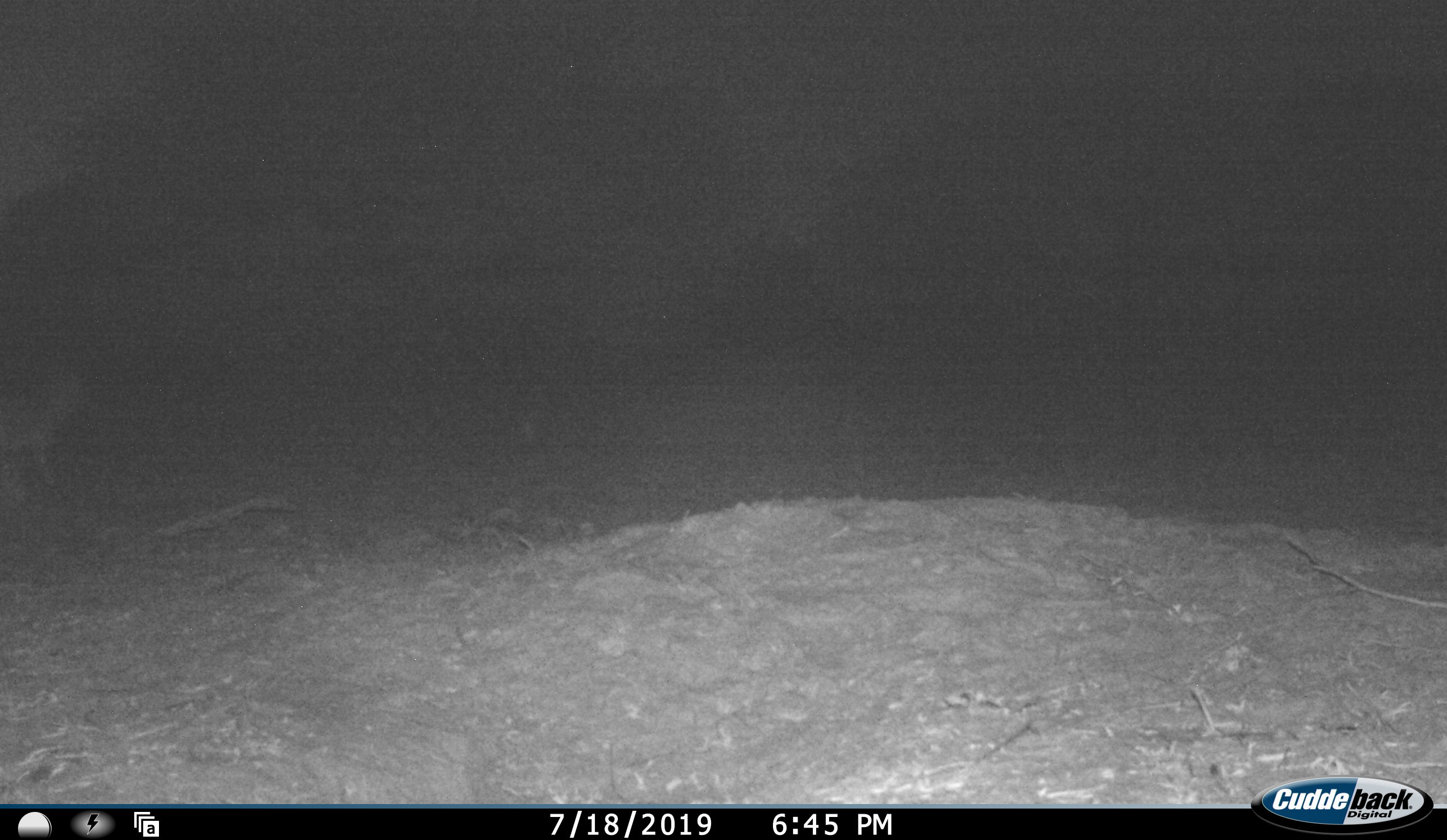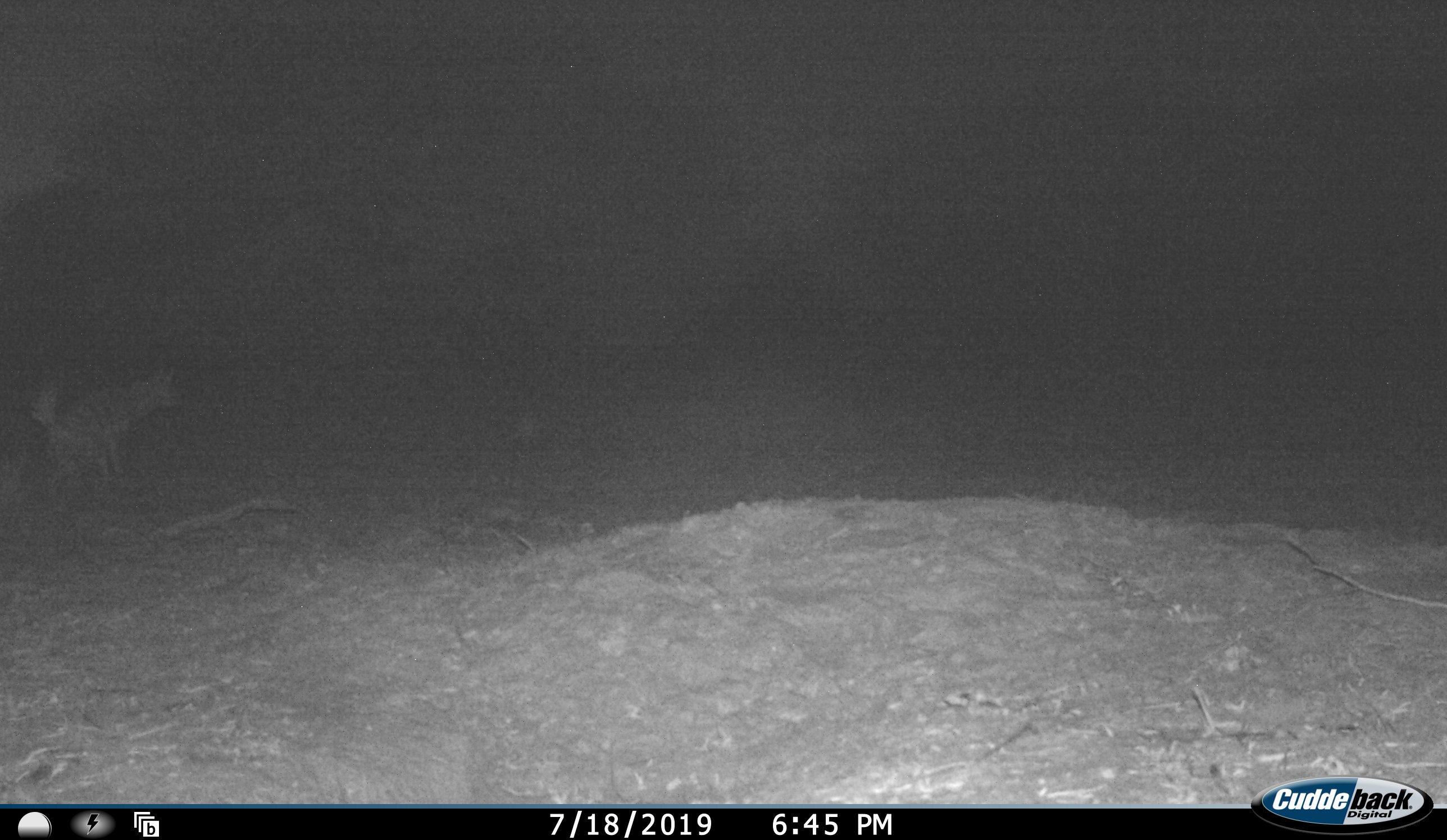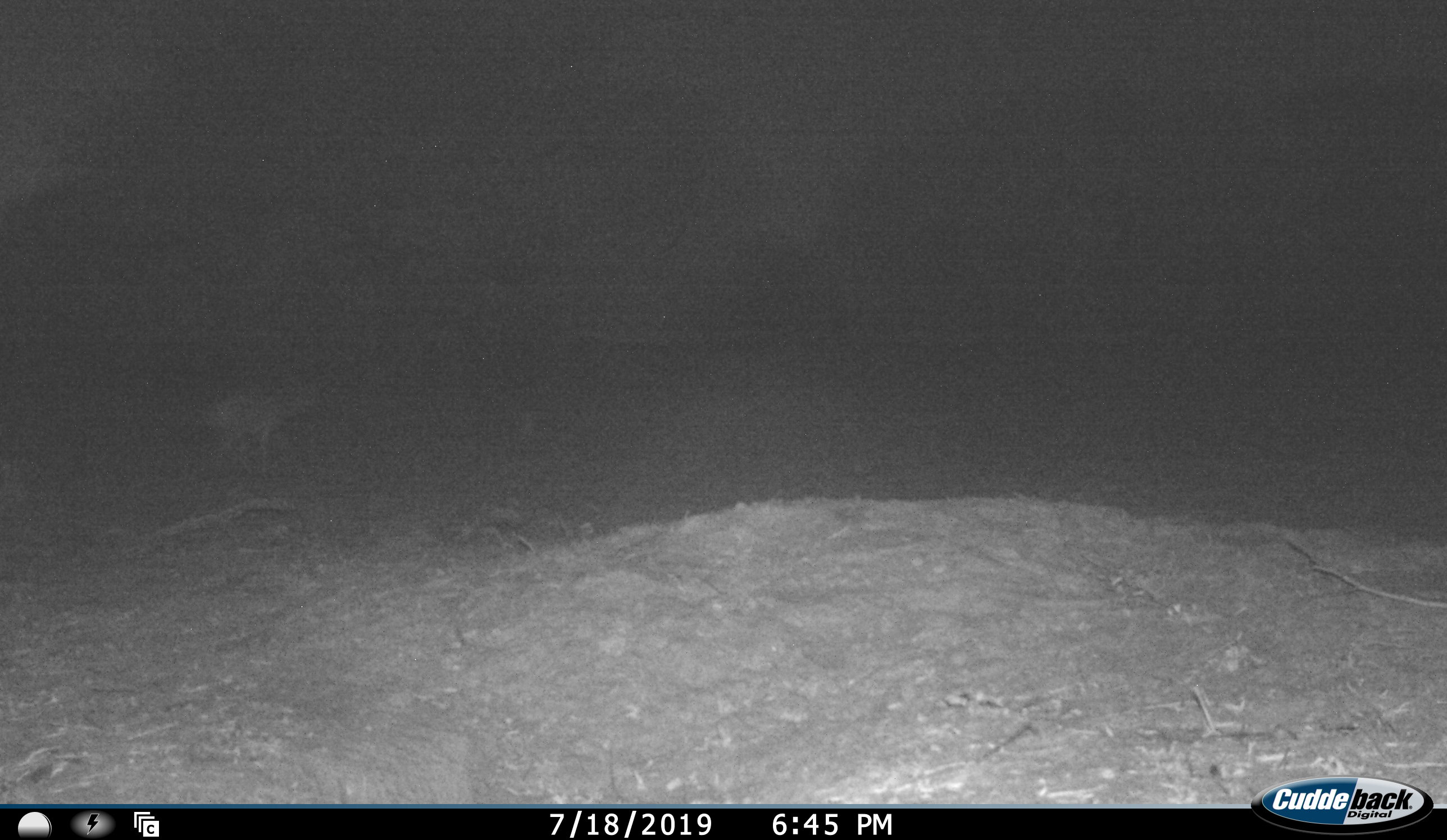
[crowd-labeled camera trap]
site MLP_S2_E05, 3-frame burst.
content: unidentified animal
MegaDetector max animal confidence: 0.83